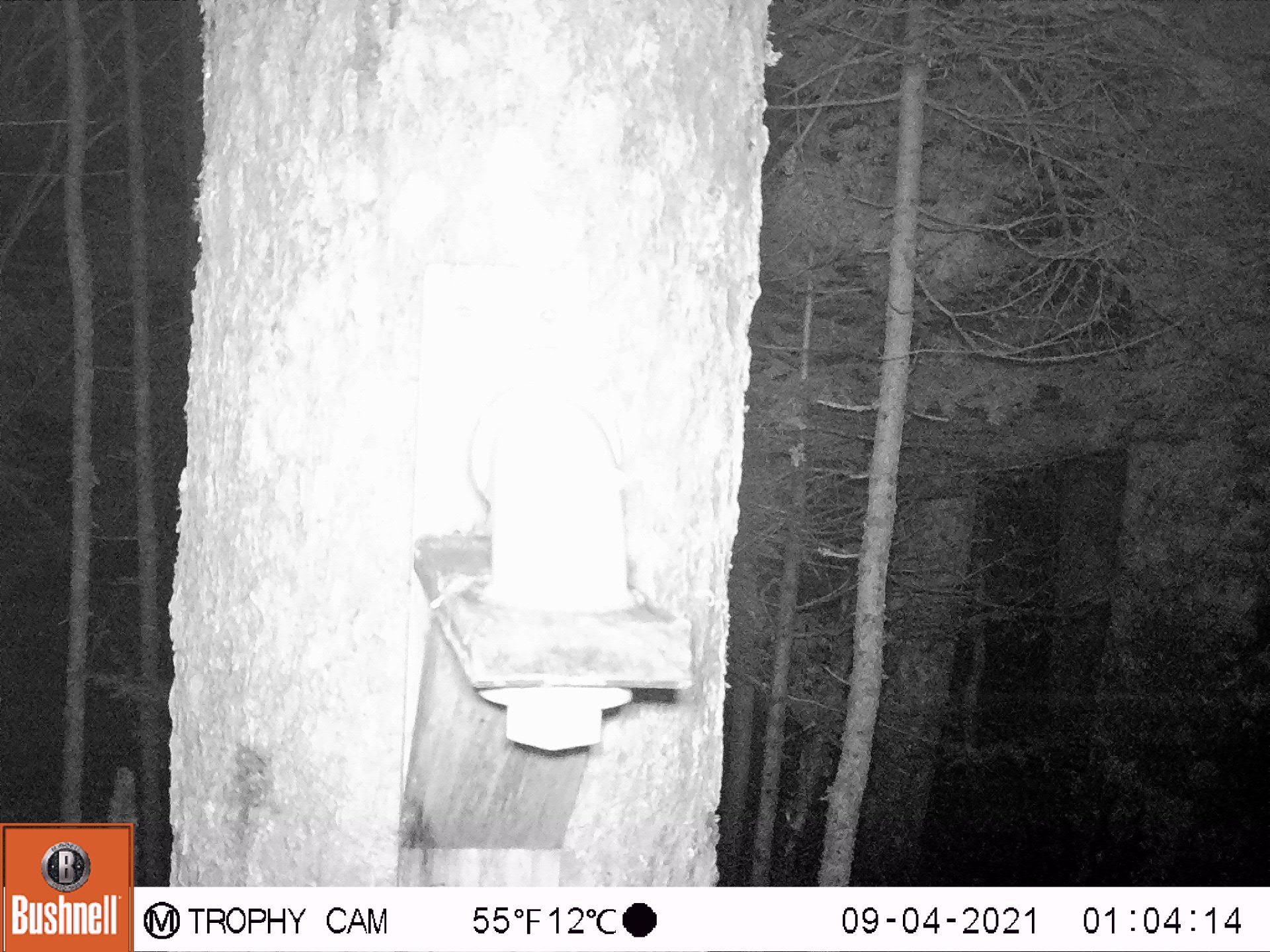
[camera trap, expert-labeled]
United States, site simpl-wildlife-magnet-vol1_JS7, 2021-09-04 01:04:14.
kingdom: Animalia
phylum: Chordata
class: Mammalia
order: Rodentia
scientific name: Rodentia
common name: mouse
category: mouse sp.